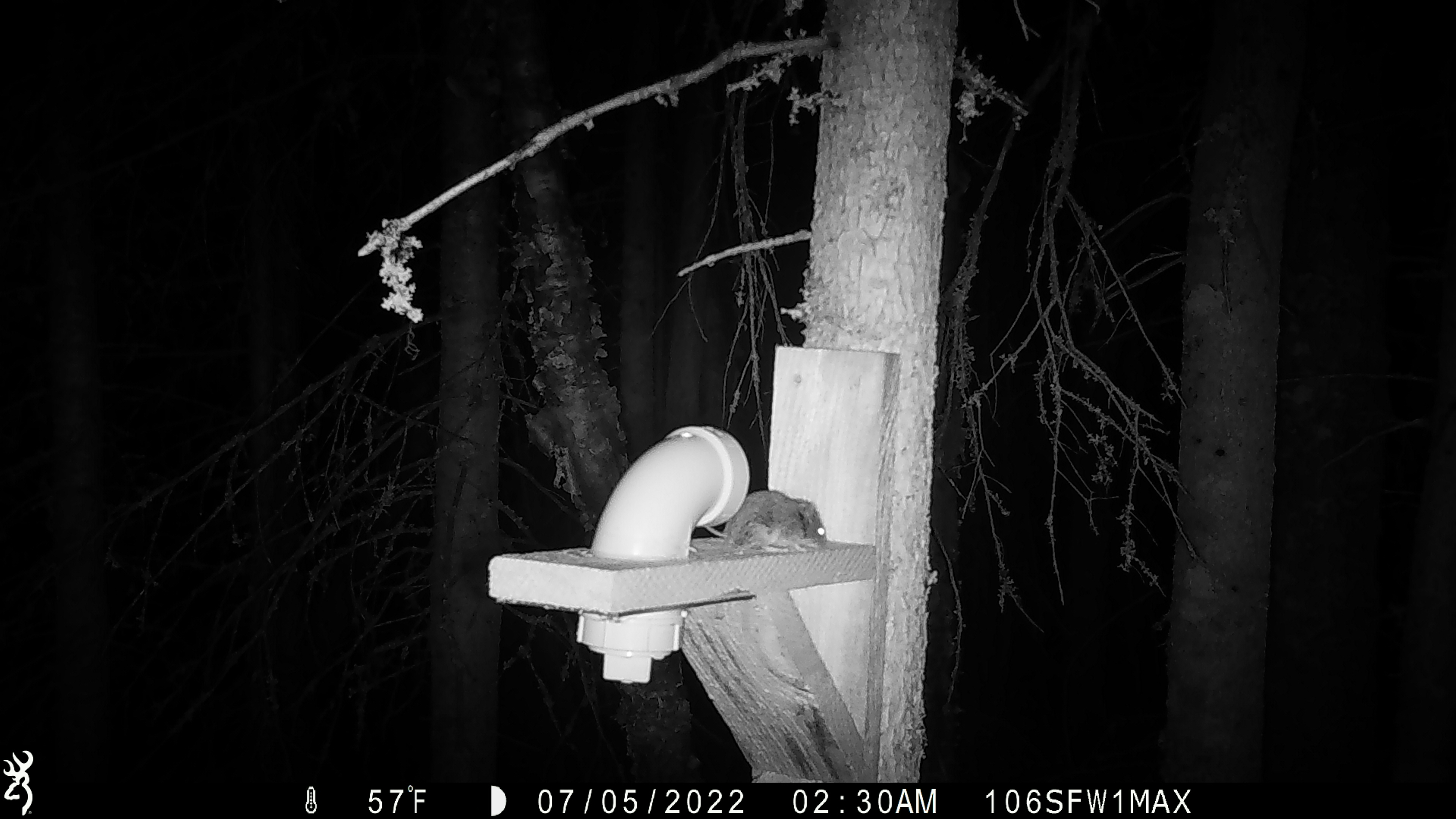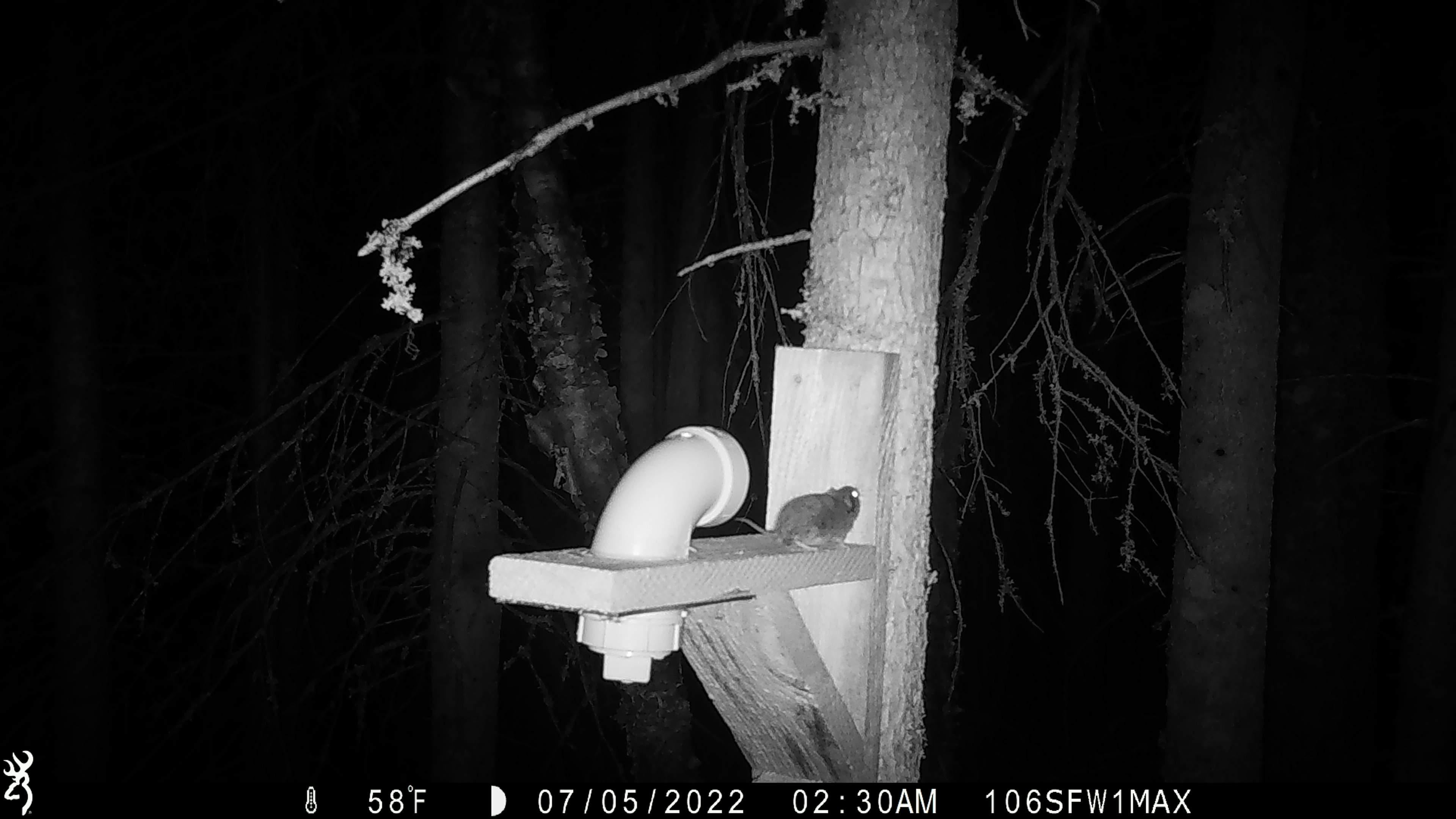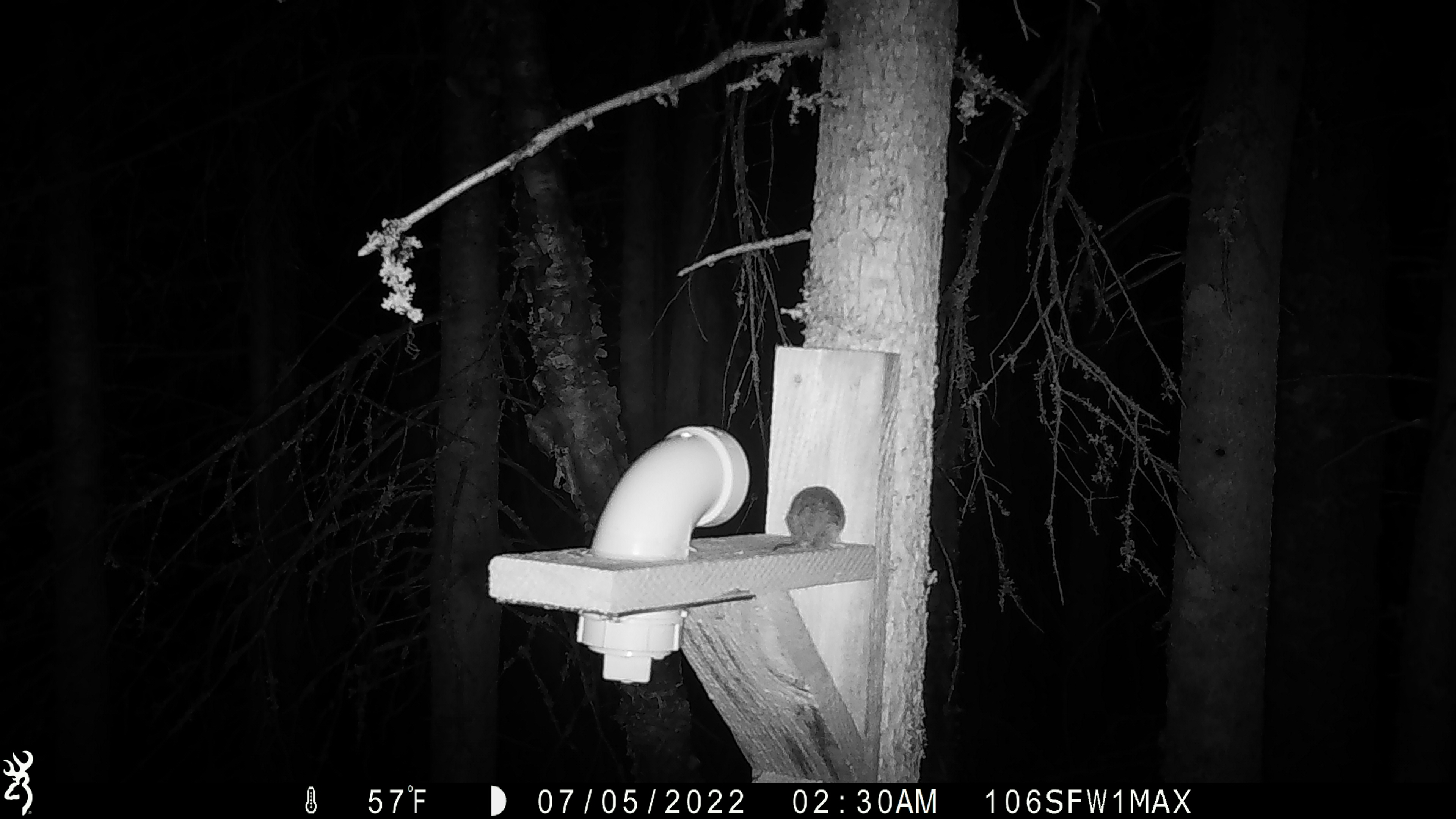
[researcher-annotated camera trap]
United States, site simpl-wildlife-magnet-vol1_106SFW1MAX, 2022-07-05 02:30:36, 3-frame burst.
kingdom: Animalia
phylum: Chordata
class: Mammalia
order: Rodentia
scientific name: Rodentia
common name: mouse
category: mouse sp.